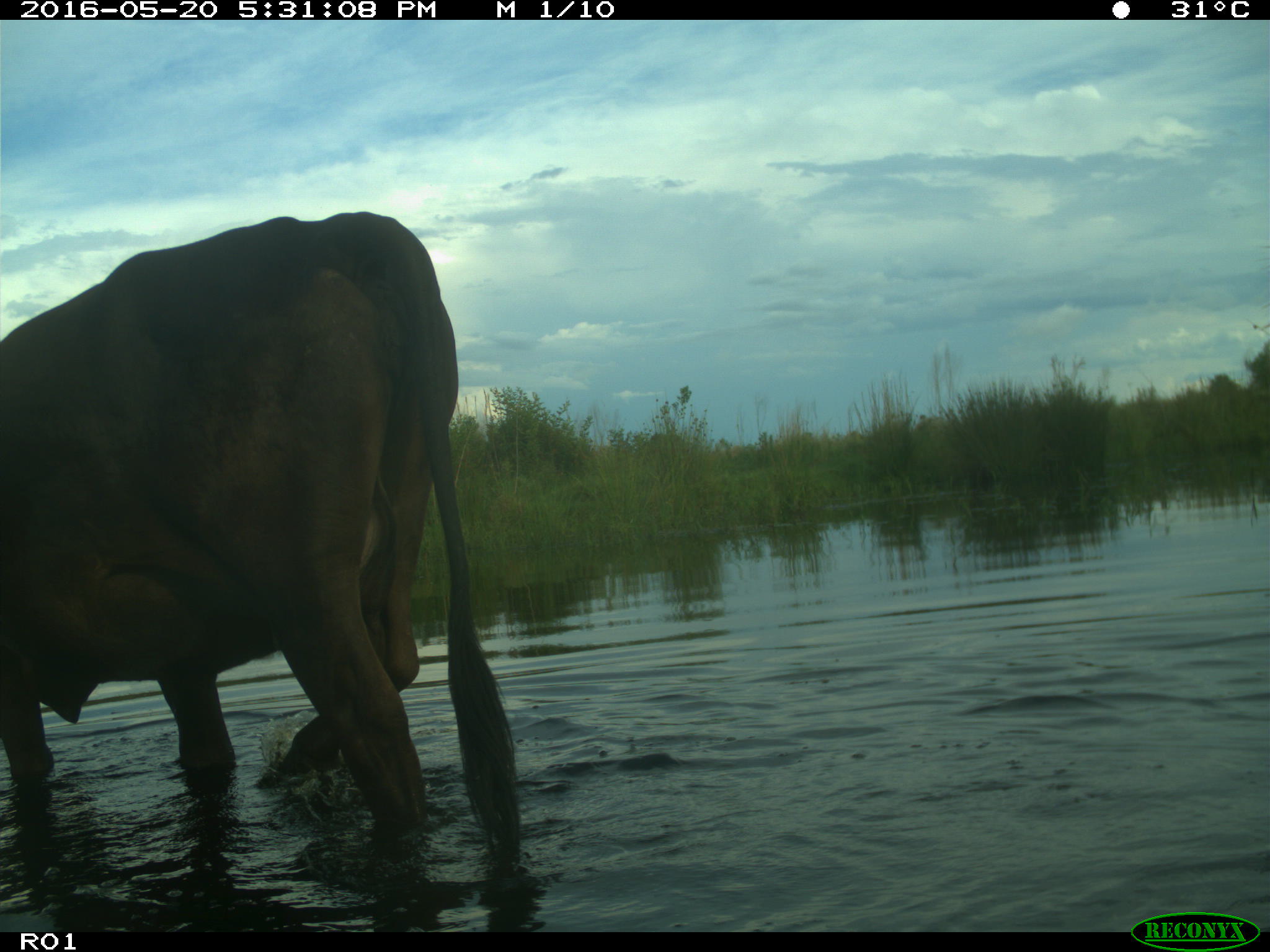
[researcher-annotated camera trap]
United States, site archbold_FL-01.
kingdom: Animalia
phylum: Chordata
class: Mammalia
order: Artiodactyla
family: Bovidae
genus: Bos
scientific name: Bos taurus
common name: domestic cow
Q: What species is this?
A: Bos taurus (domestic cow).